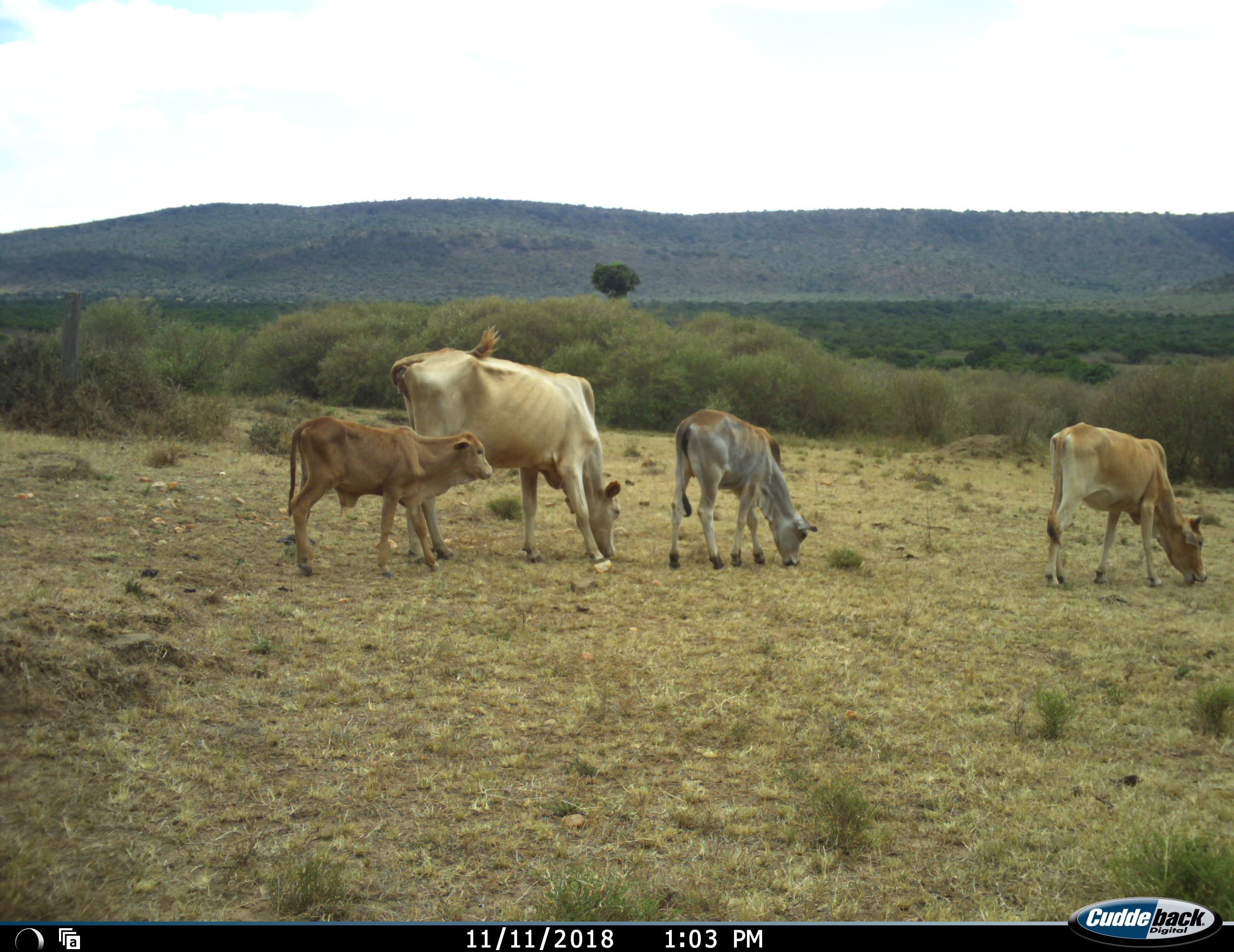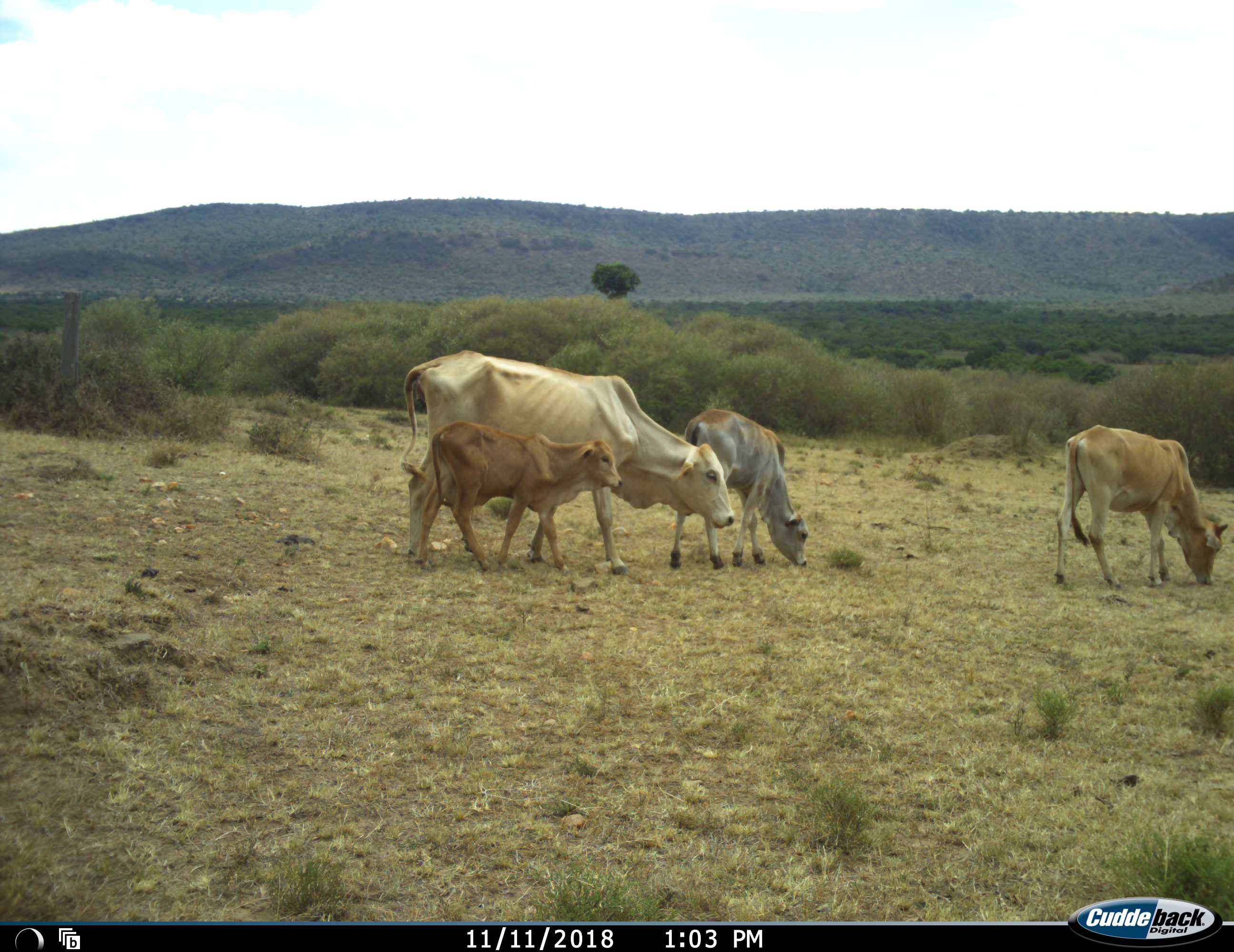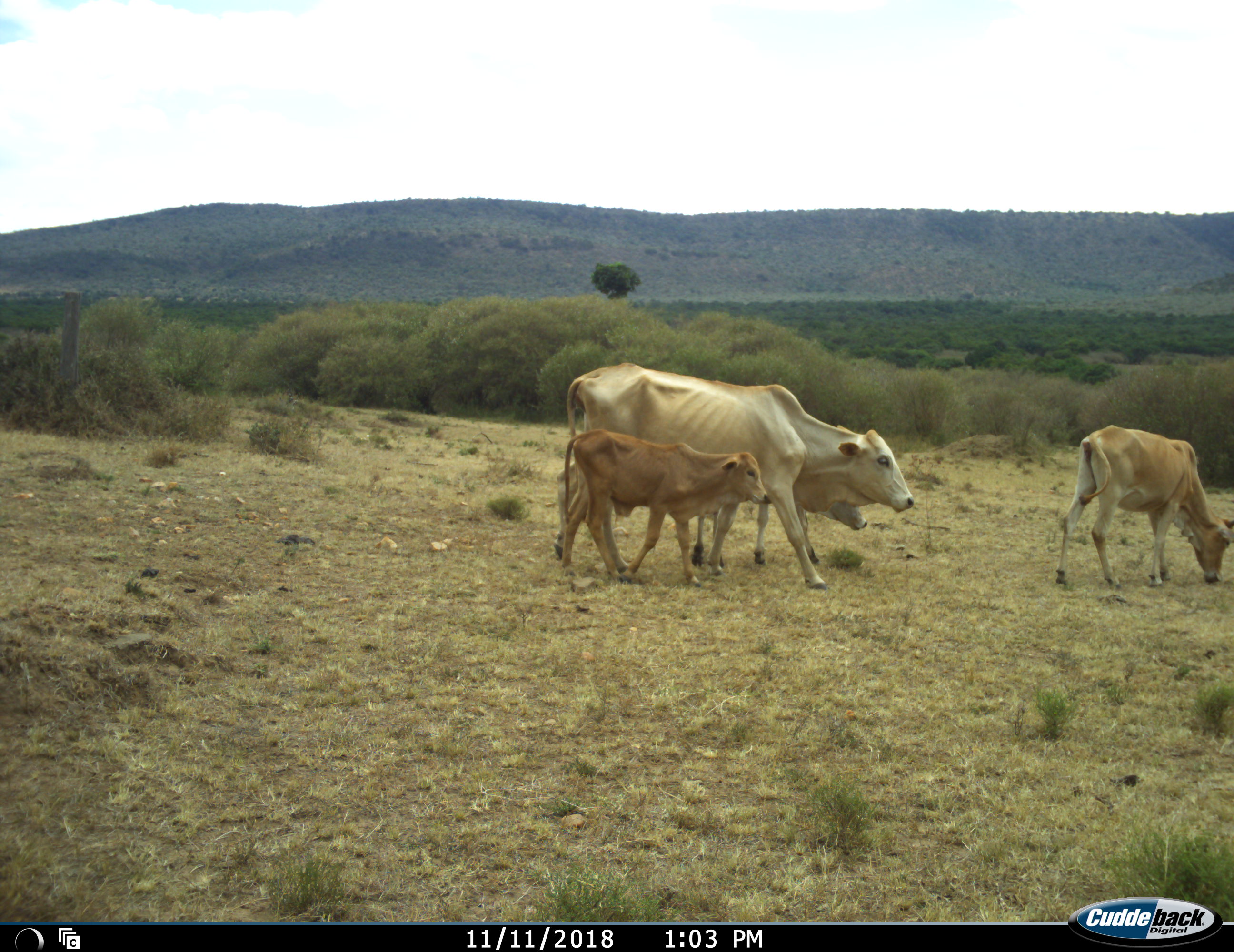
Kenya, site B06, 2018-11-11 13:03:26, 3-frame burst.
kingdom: Animalia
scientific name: Animalia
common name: animal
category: domesticanimal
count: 4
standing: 30%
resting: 0%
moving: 60%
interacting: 0%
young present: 100%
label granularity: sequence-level